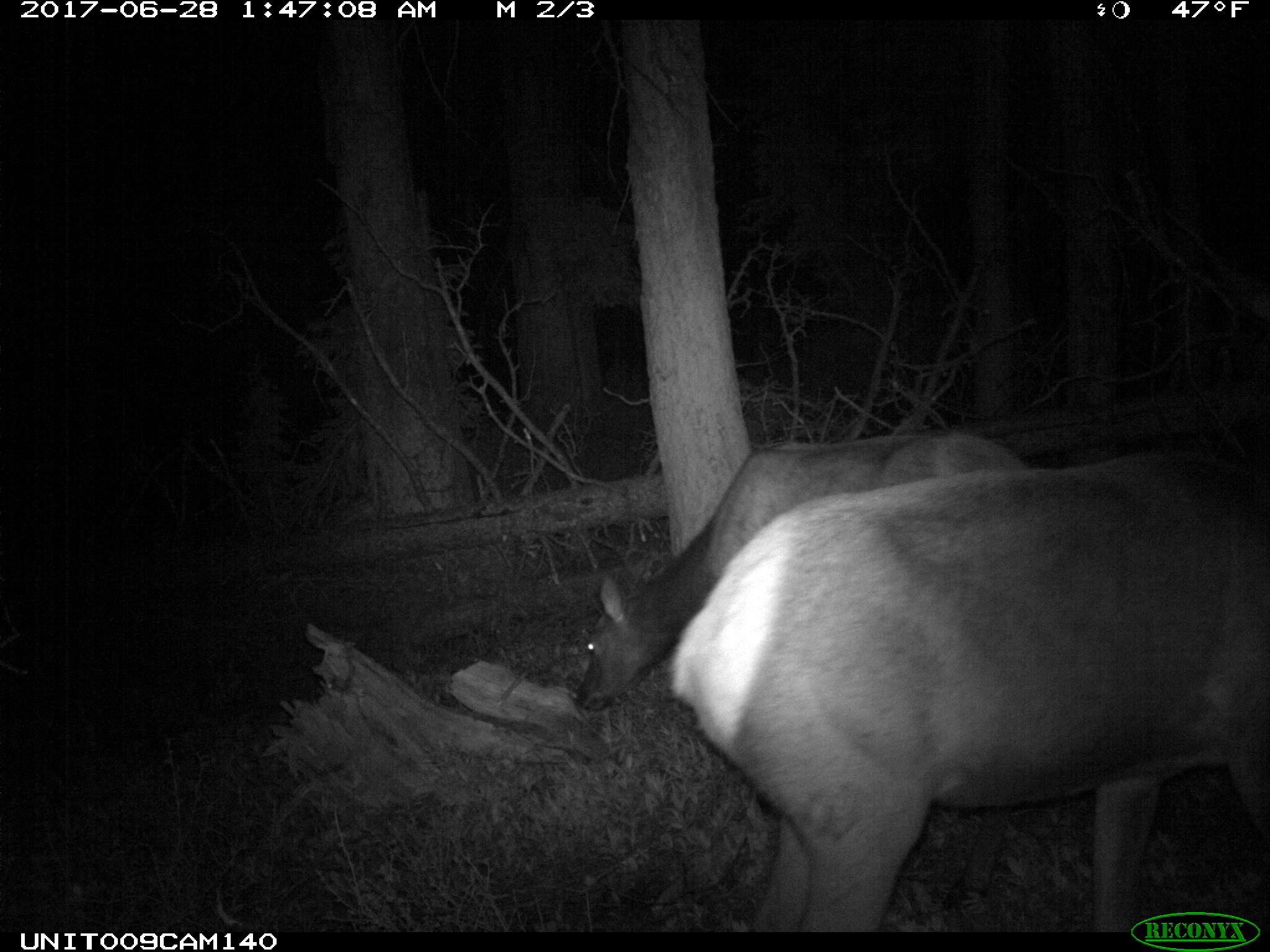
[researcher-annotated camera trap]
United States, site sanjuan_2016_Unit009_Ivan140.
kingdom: Animalia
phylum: Chordata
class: Mammalia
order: Artiodactyla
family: Cervidae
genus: Cervus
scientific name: Cervus elaphus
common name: red deer